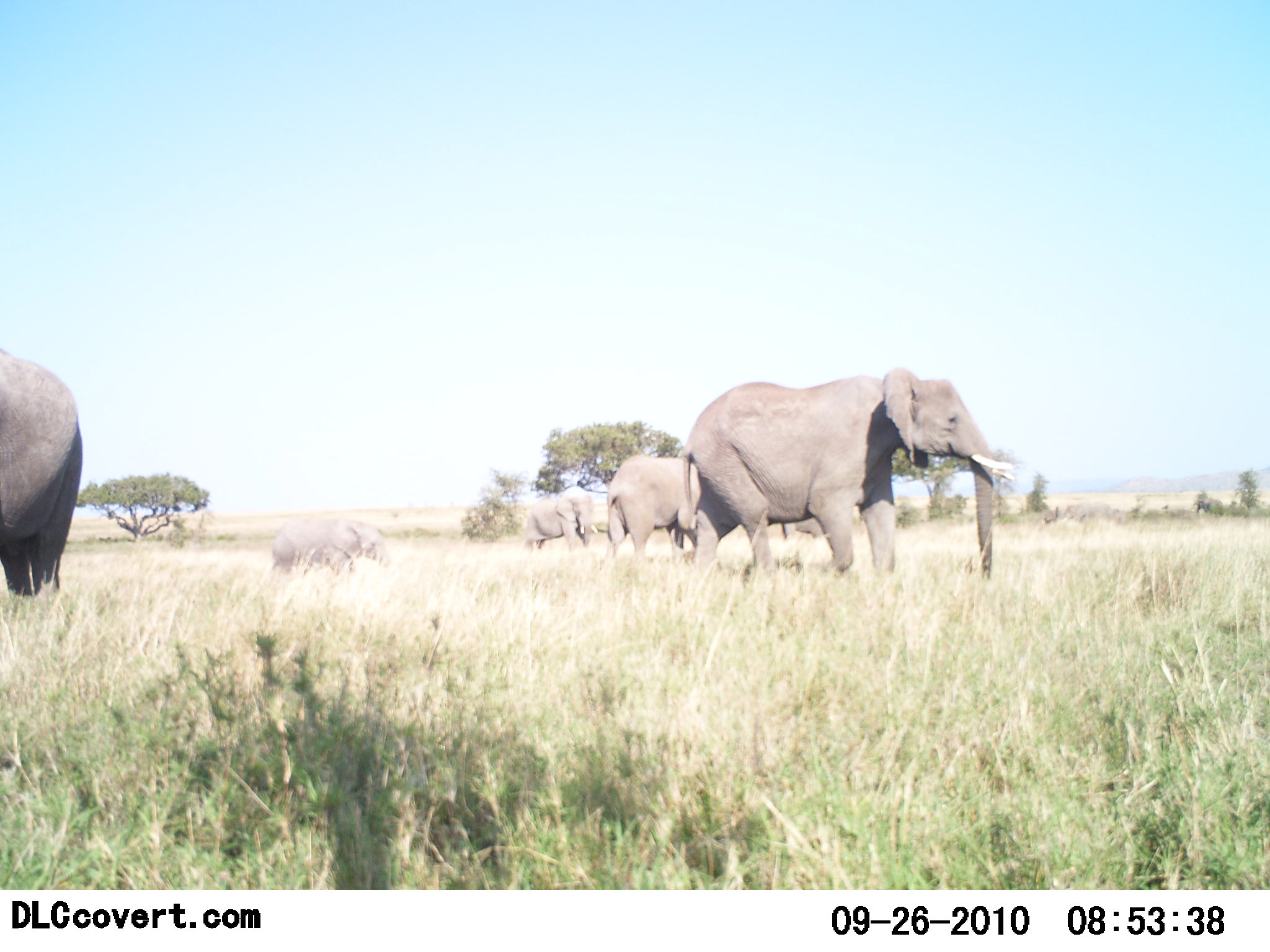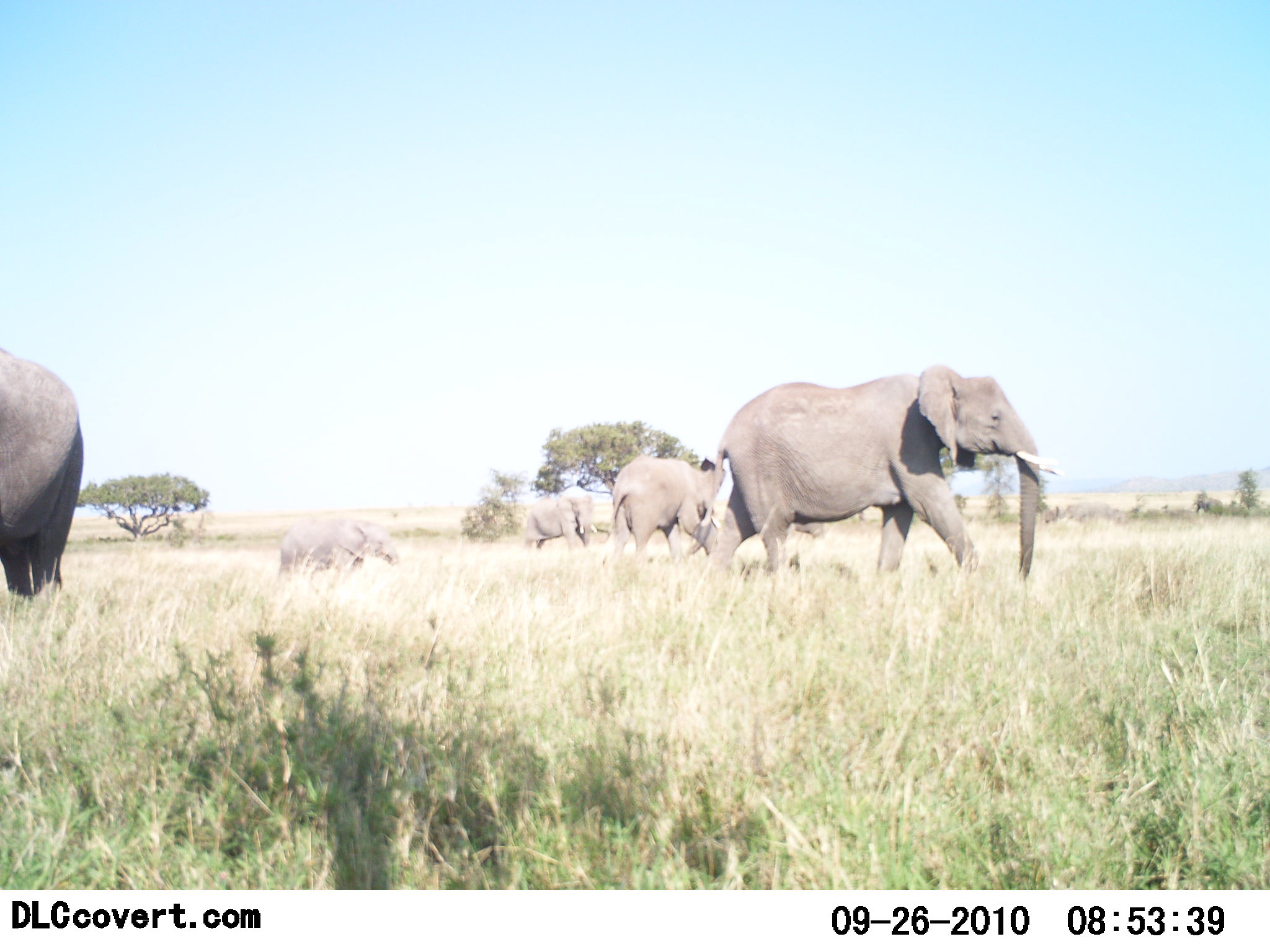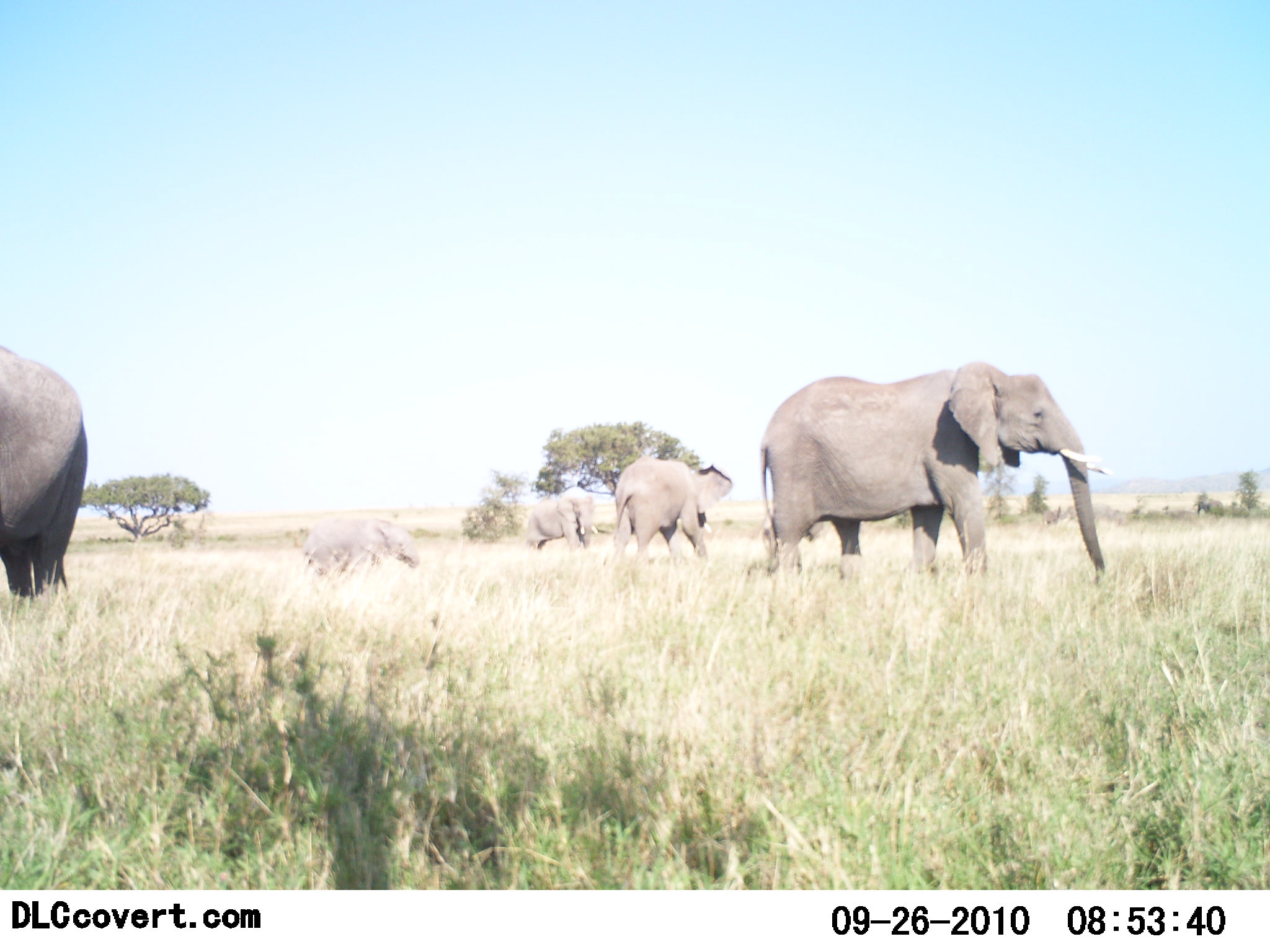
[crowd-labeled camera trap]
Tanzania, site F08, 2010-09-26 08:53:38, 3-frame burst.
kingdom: Animalia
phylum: Chordata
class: Mammalia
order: Proboscidea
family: Elephantidae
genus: Loxodonta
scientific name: Loxodonta africana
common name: african bush elephant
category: elephant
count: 5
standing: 36%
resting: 0%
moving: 93%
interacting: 0%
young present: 86%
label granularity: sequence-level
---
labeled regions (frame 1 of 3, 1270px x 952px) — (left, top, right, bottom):
animal: (677, 366, 1018, 584); (0, 349, 82, 602); (607, 452, 704, 558); (267, 516, 391, 584); (523, 487, 600, 558)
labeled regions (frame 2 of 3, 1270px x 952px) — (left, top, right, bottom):
animal: (711, 365, 1060, 582); (0, 345, 85, 604); (605, 455, 726, 564); (277, 517, 400, 582); (516, 487, 600, 555)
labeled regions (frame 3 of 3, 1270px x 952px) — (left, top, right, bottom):
animal: (760, 361, 1108, 586); (0, 346, 86, 605); (599, 460, 735, 563); (301, 518, 418, 584); (523, 493, 599, 553)